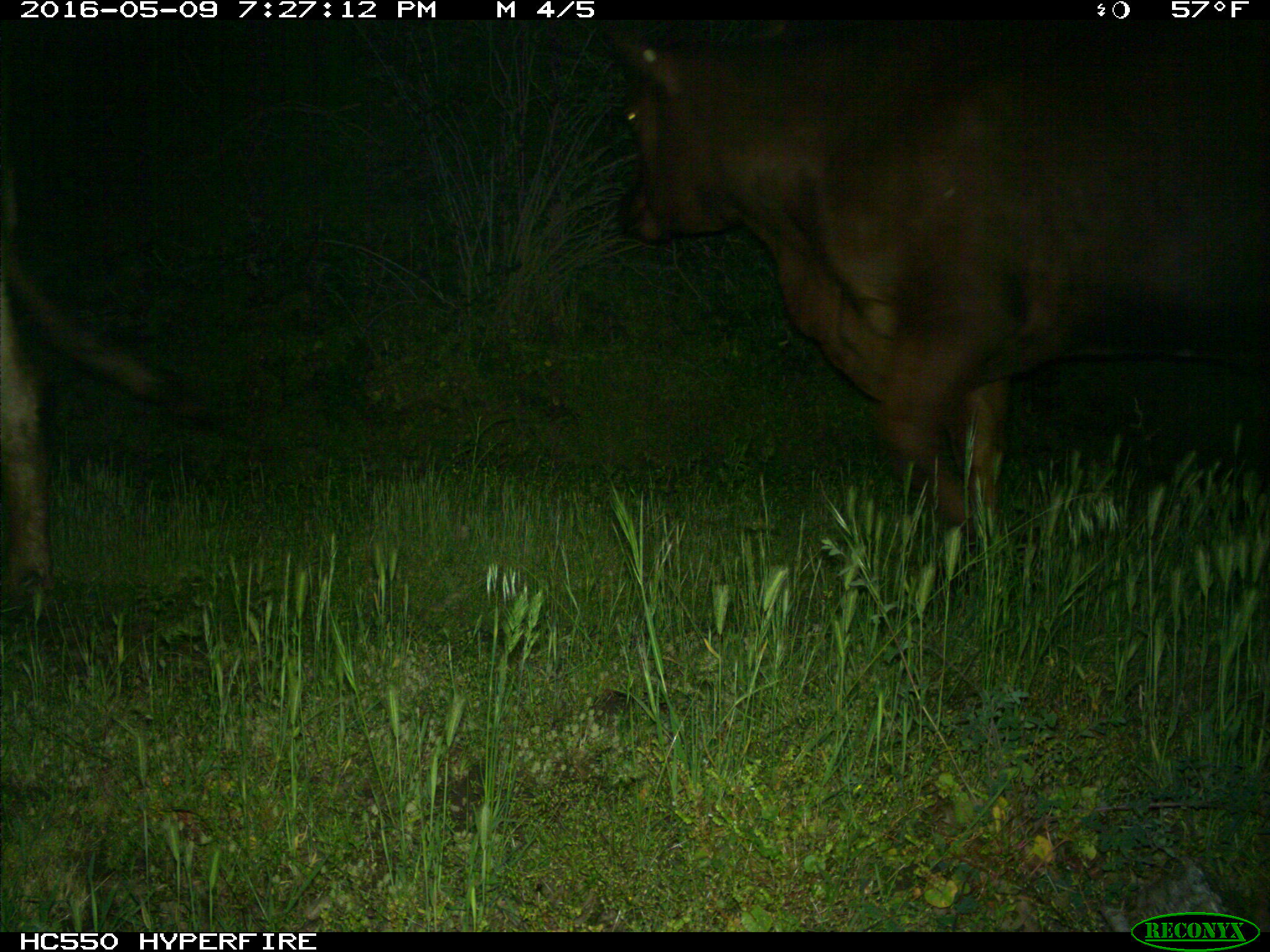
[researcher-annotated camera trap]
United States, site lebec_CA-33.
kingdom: Animalia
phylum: Chordata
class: Mammalia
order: Artiodactyla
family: Bovidae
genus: Bos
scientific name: Bos taurus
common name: domestic cow